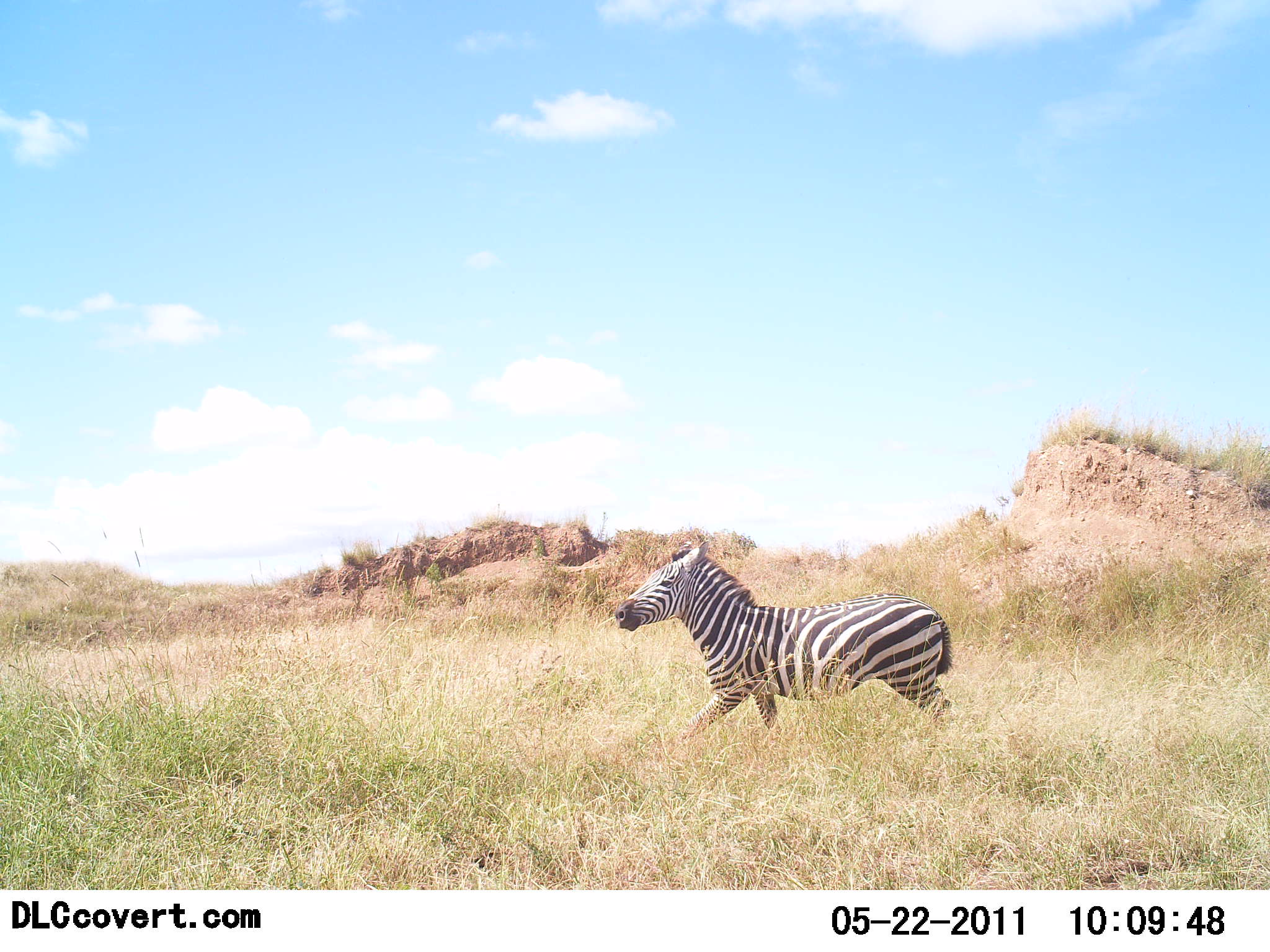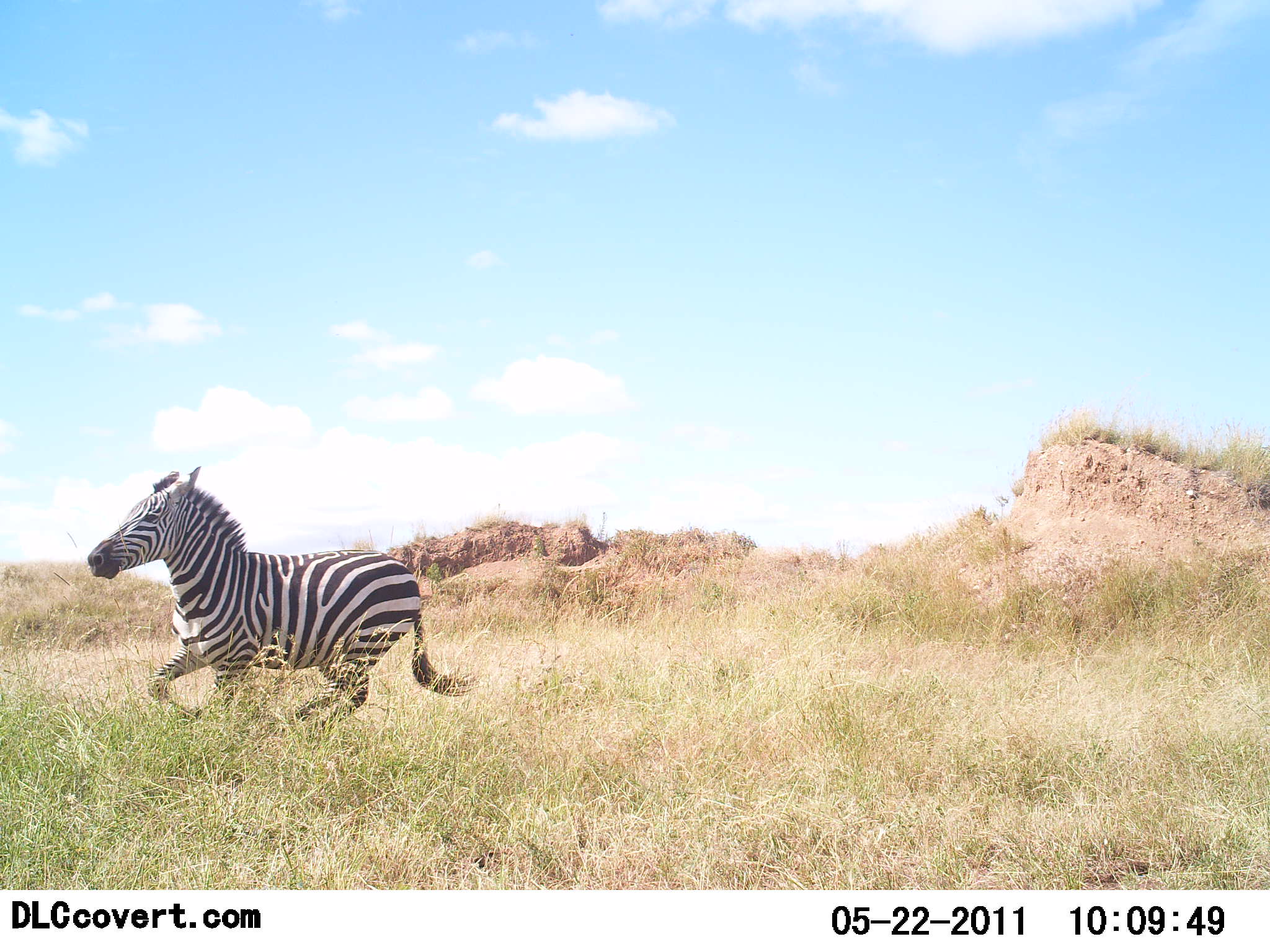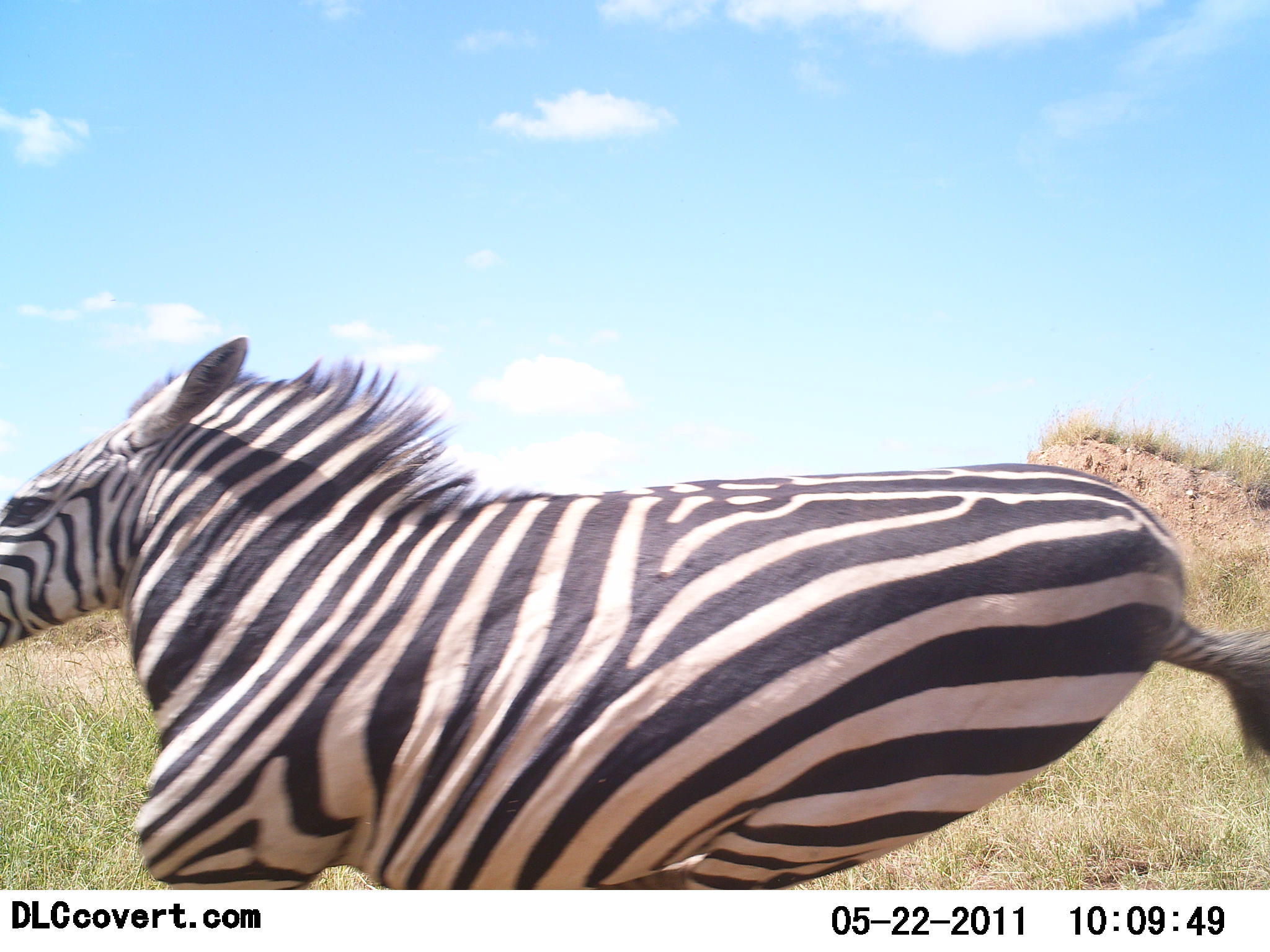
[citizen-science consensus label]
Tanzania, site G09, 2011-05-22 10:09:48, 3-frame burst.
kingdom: Animalia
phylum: Chordata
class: Mammalia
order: Perissodactyla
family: Equidae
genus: Equus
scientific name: Equus quagga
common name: plains zebra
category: zebra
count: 1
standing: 0%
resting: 0%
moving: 100%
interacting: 0%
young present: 0%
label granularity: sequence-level